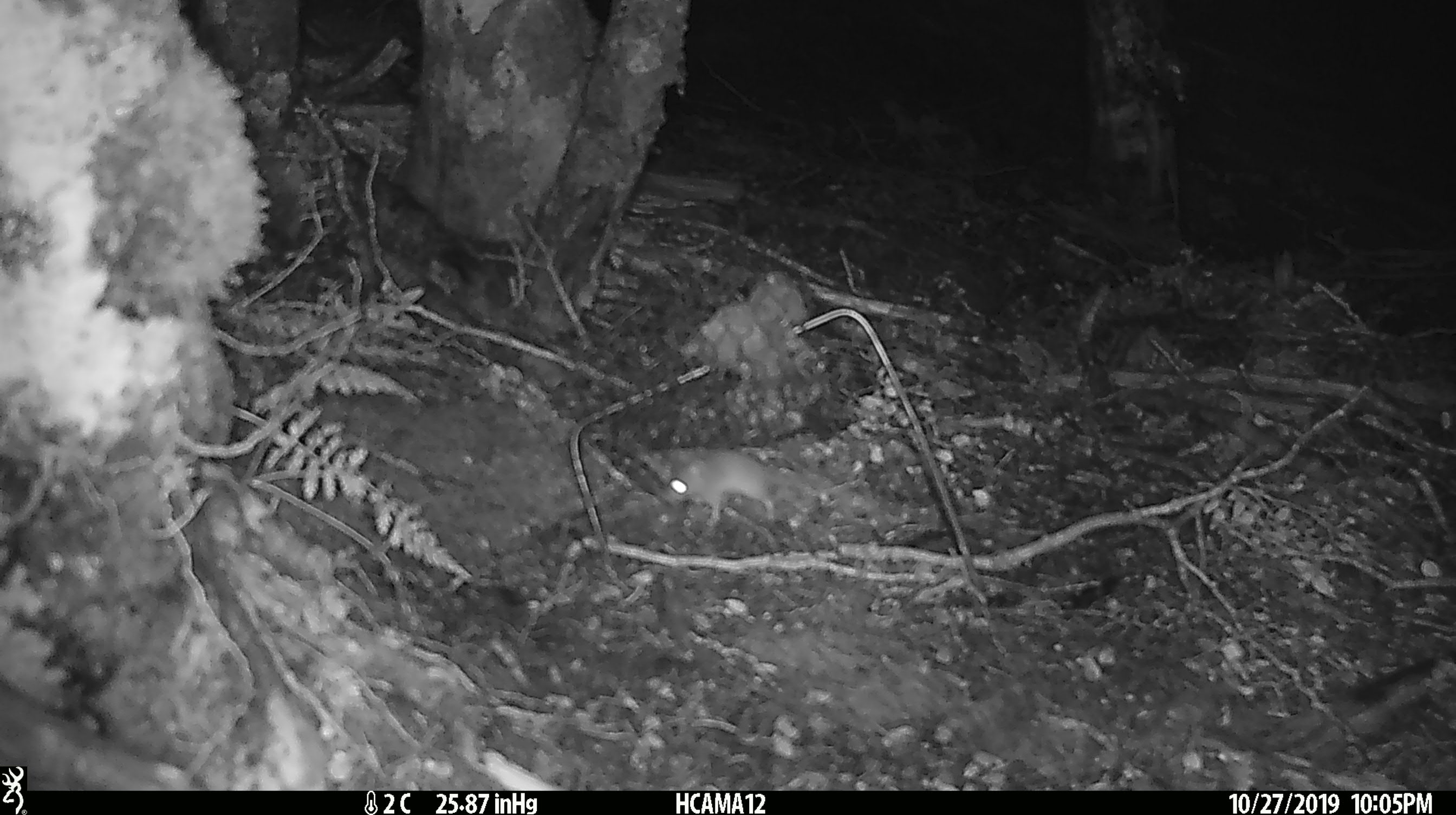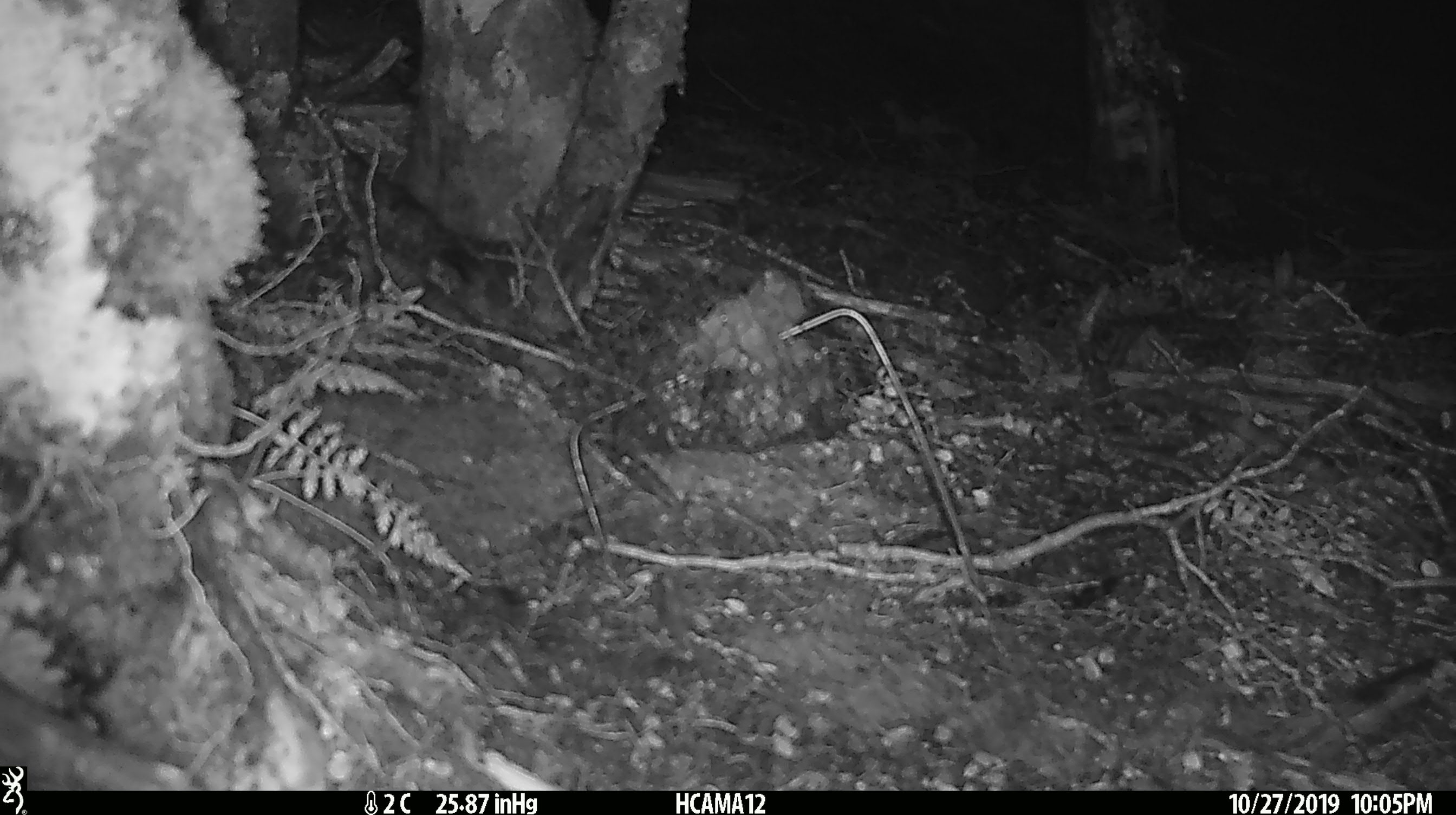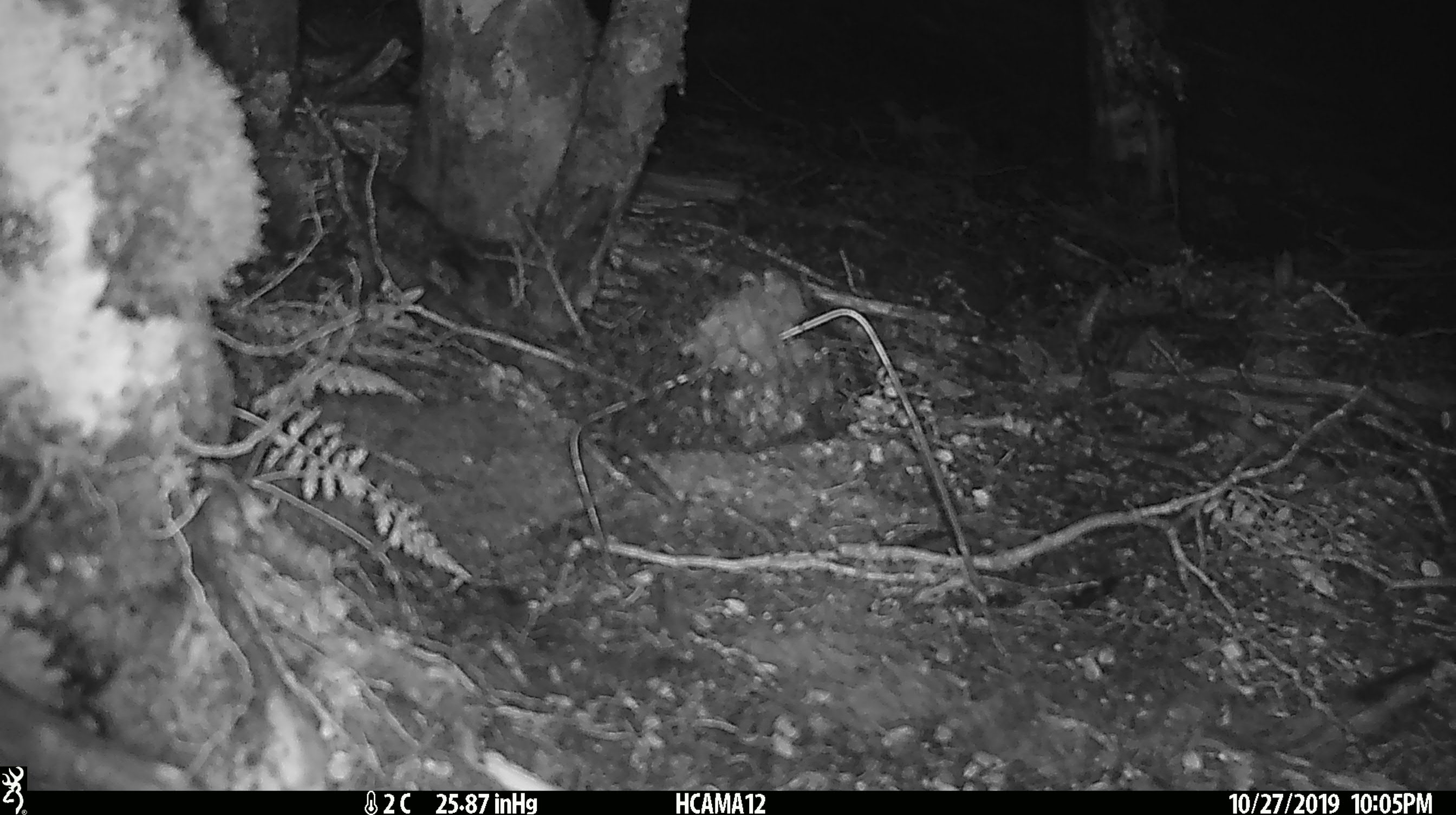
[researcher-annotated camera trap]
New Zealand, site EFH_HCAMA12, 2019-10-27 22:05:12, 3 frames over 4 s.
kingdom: Animalia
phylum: Chordata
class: Mammalia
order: Rodentia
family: Muridae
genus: Mus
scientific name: Mus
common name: mouse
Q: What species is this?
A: Mouse (Mus).